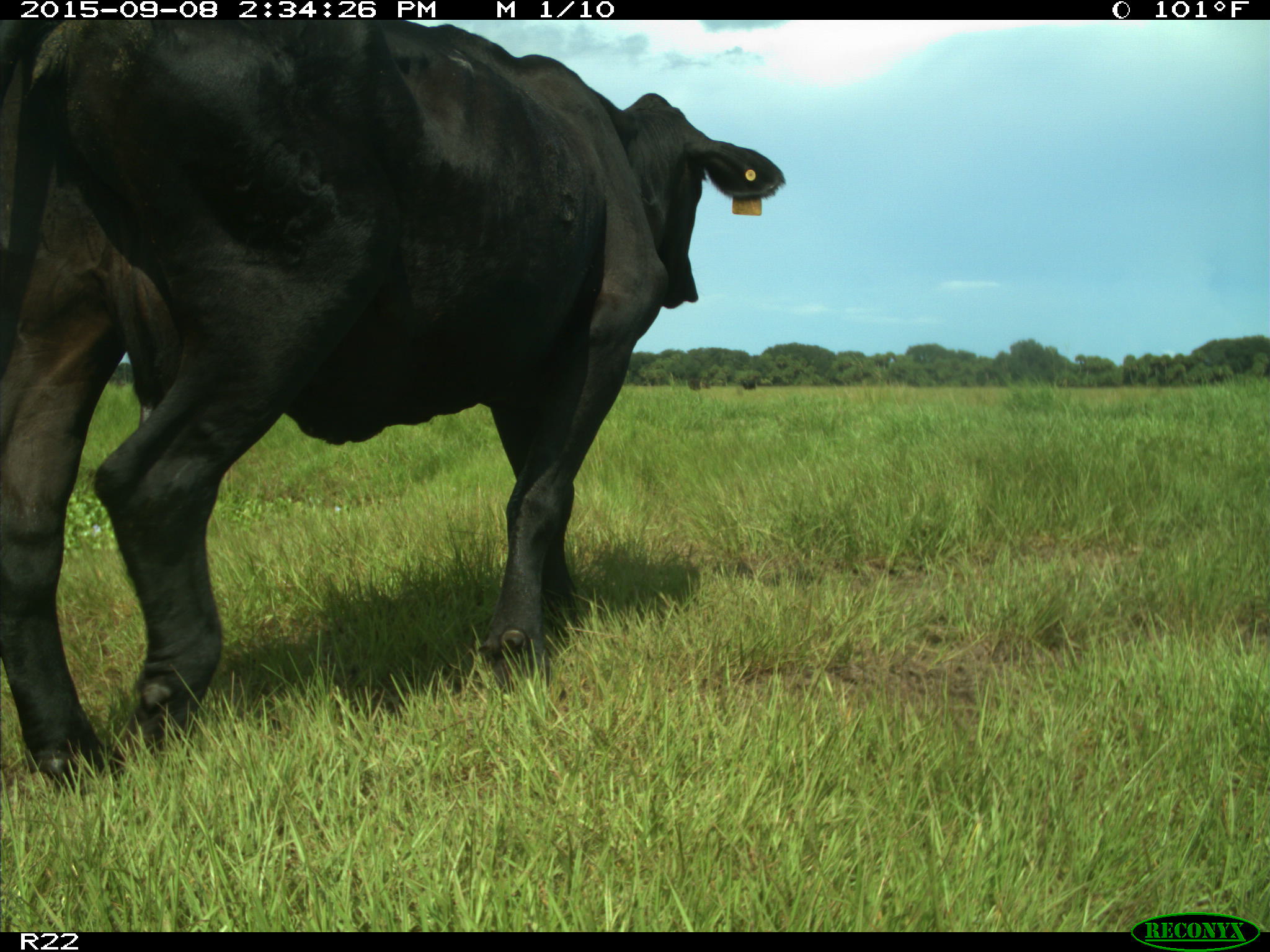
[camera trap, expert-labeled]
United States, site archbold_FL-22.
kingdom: Animalia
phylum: Chordata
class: Mammalia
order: Artiodactyla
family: Bovidae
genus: Bos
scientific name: Bos taurus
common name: domestic cow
Bos taurus (domestic cow).